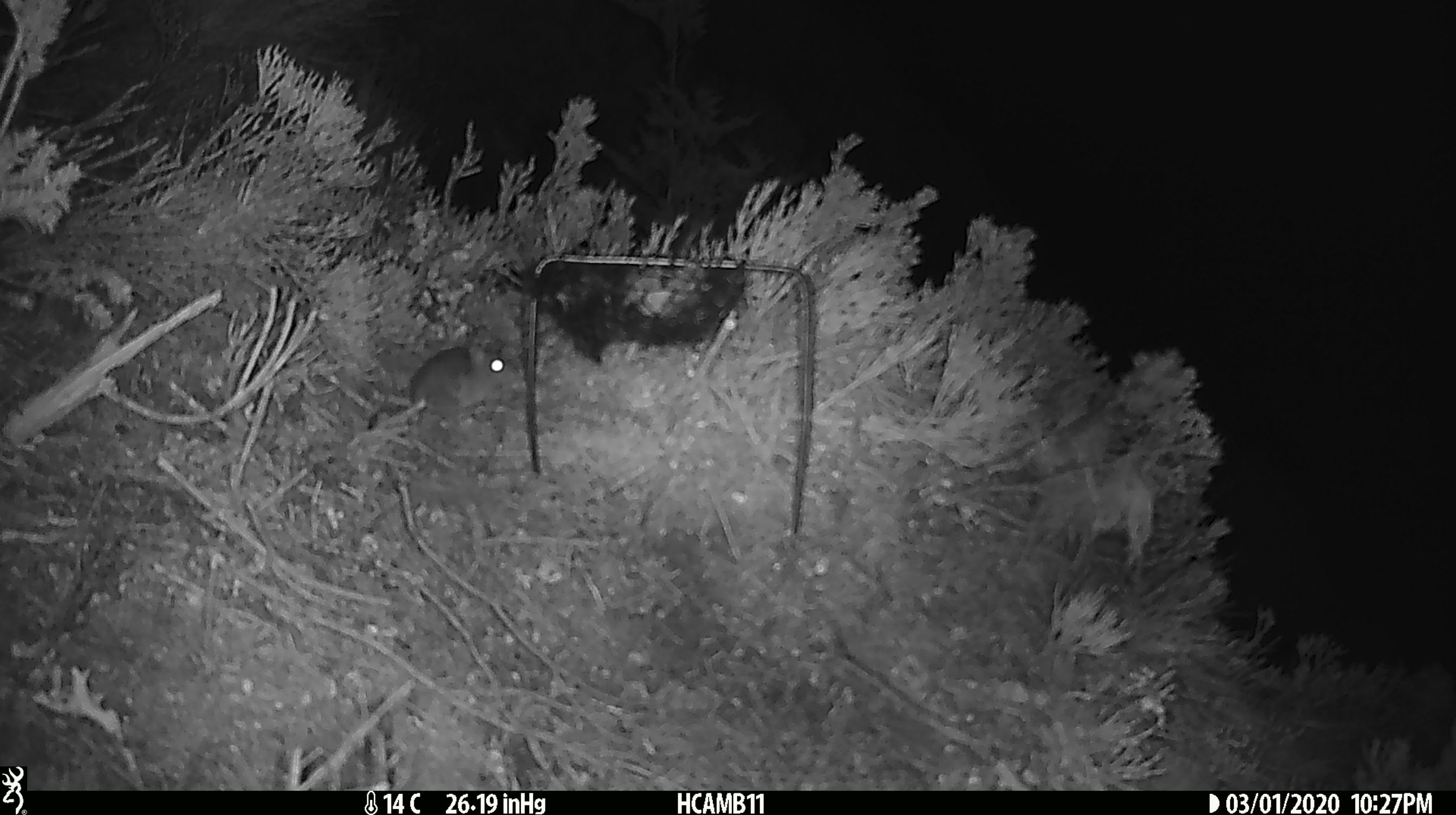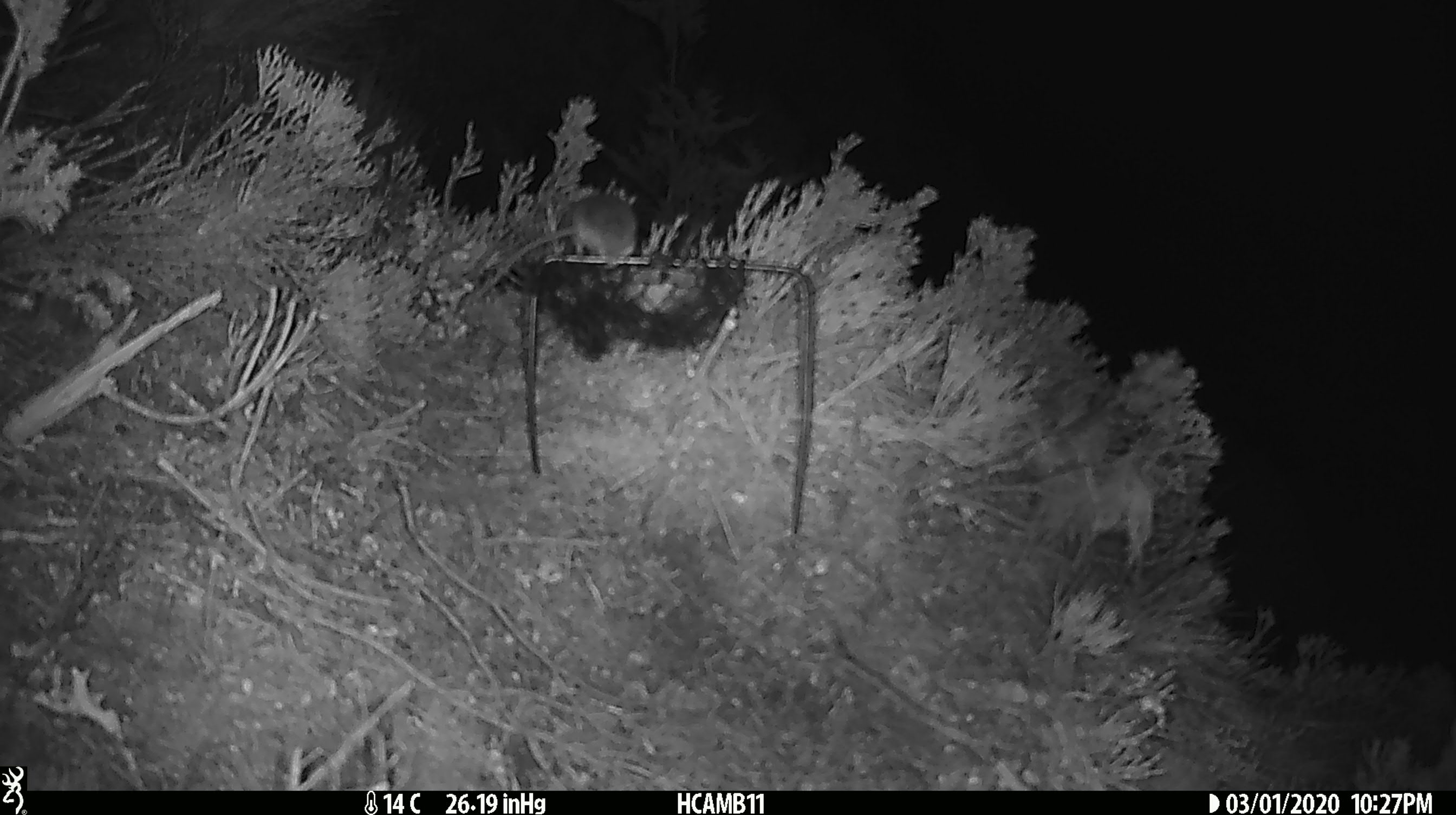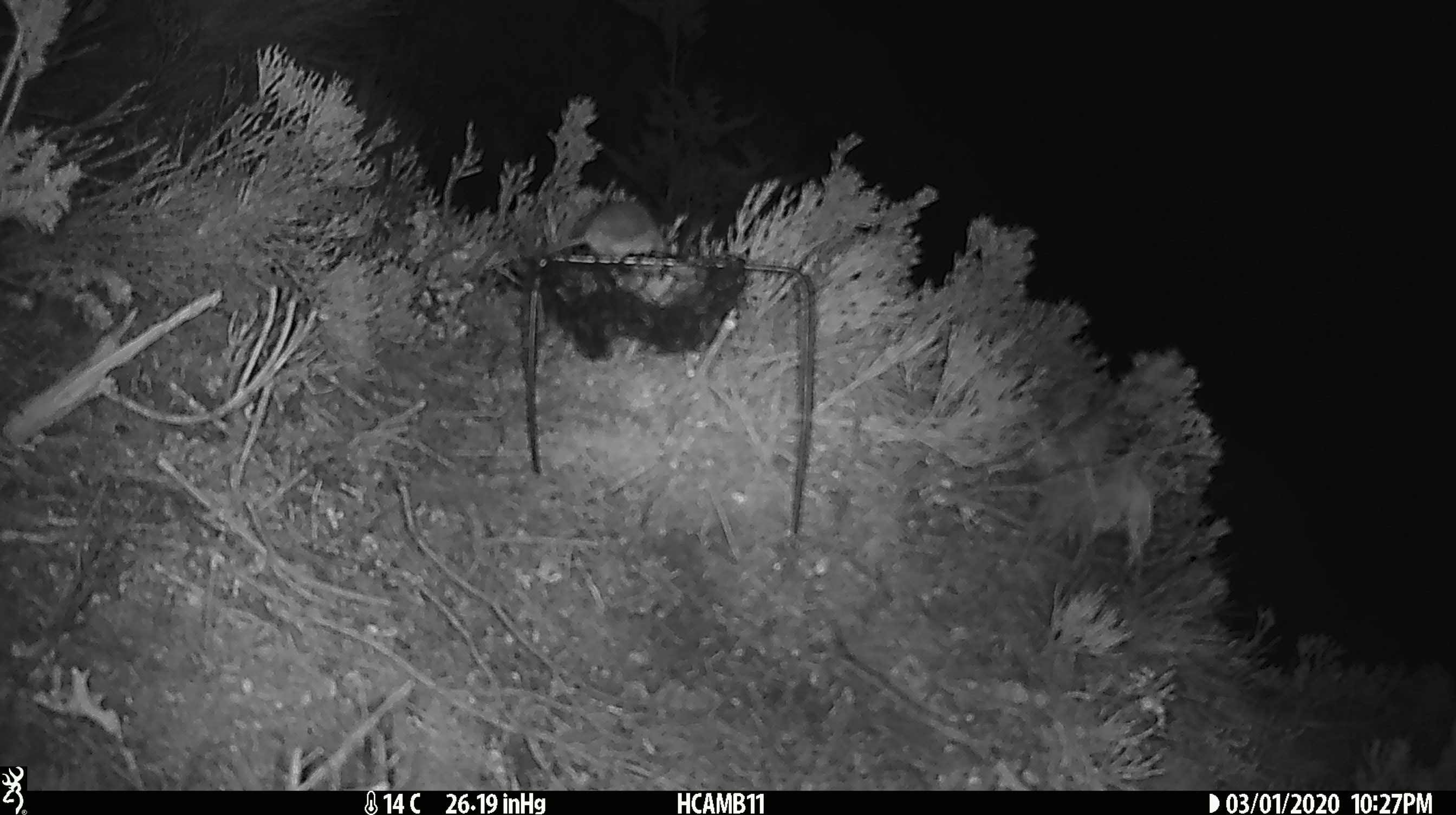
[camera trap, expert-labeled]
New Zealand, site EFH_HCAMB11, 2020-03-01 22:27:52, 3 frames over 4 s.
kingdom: Animalia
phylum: Chordata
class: Mammalia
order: Rodentia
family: Muridae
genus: Mus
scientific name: Mus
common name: mouse